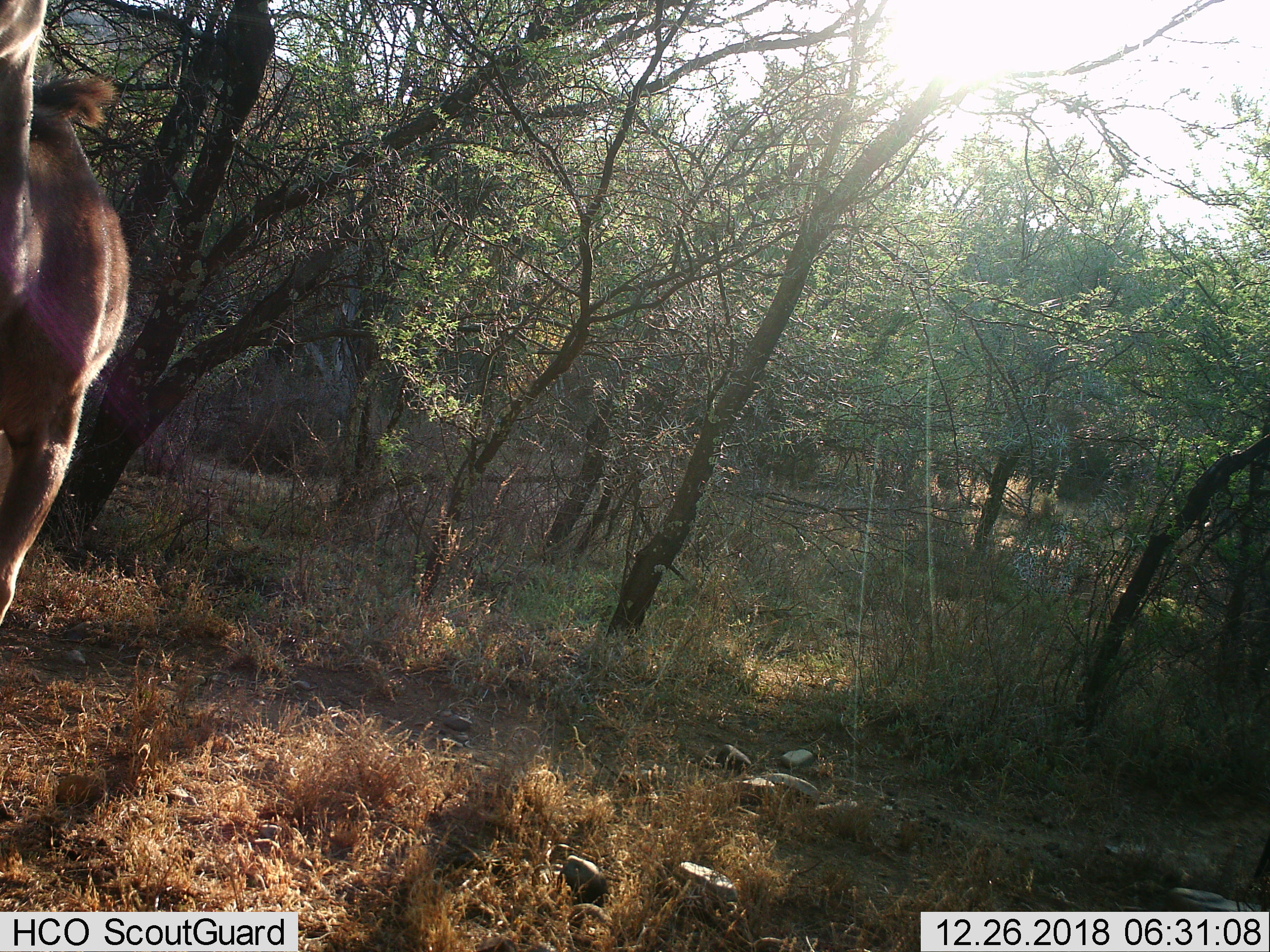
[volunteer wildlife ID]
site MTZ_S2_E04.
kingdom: Animalia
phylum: Chordata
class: Mammalia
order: Artiodactyla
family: Bovidae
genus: Tragelaphus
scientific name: Tragelaphus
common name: kudu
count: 1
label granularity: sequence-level